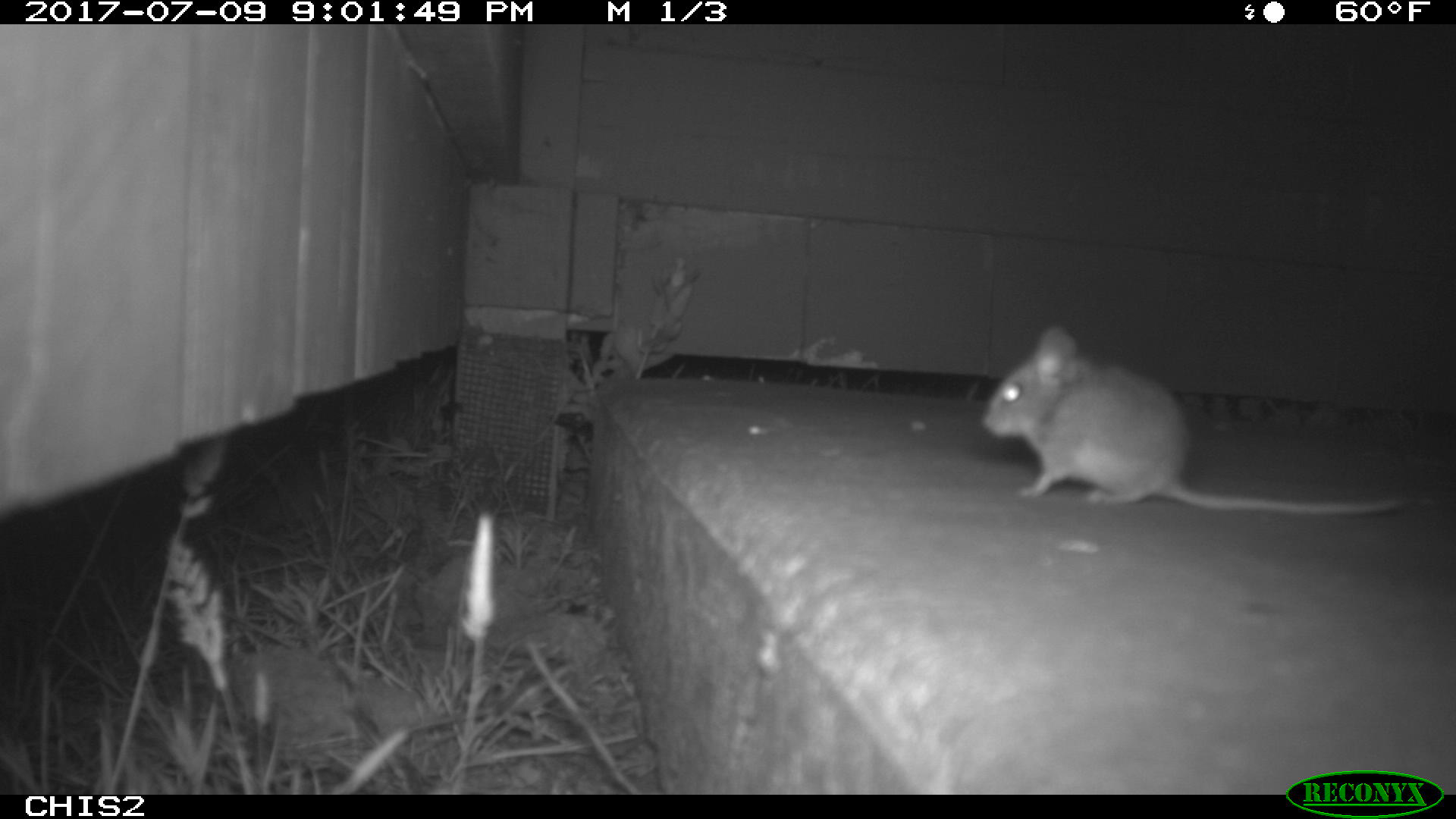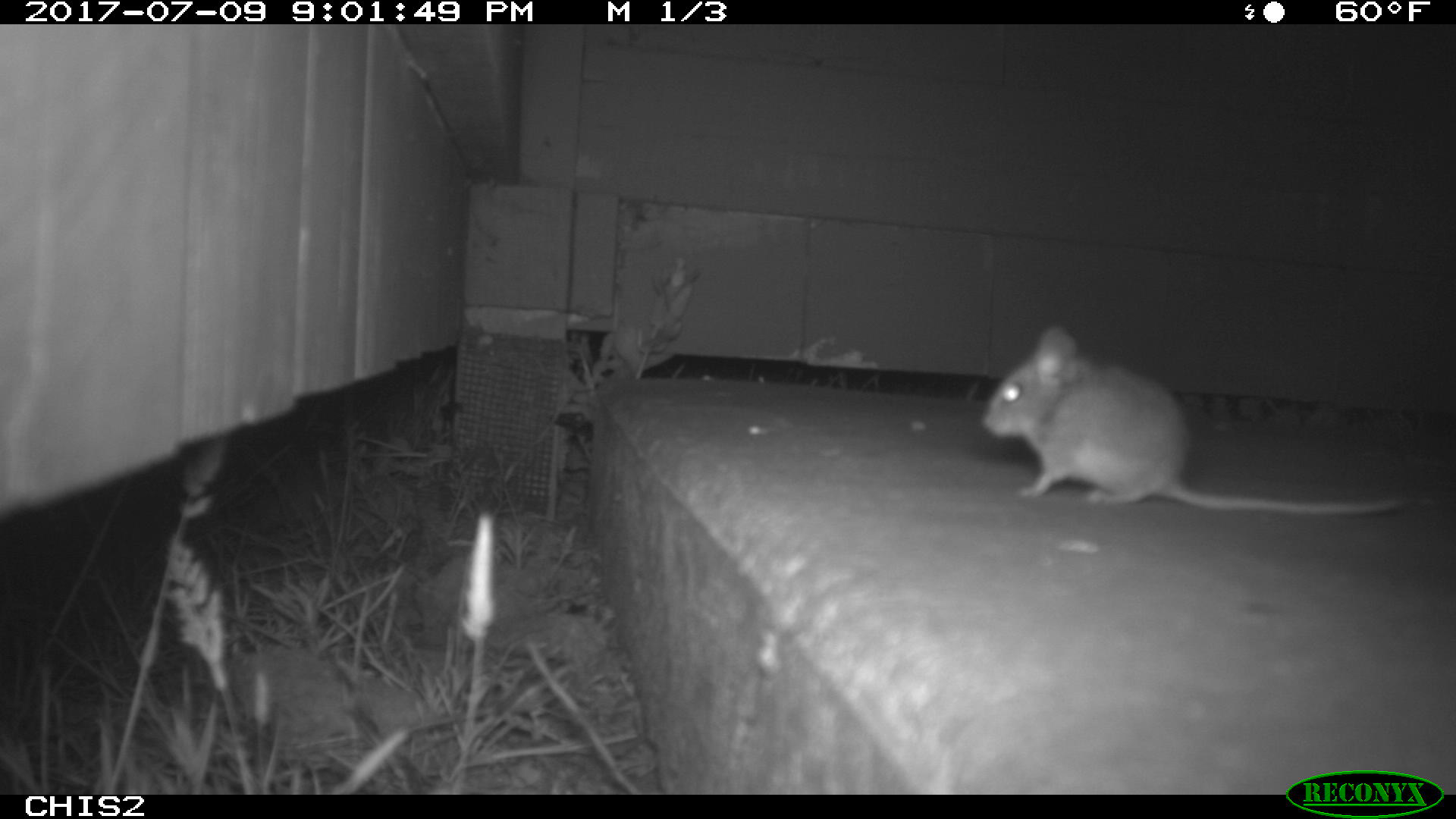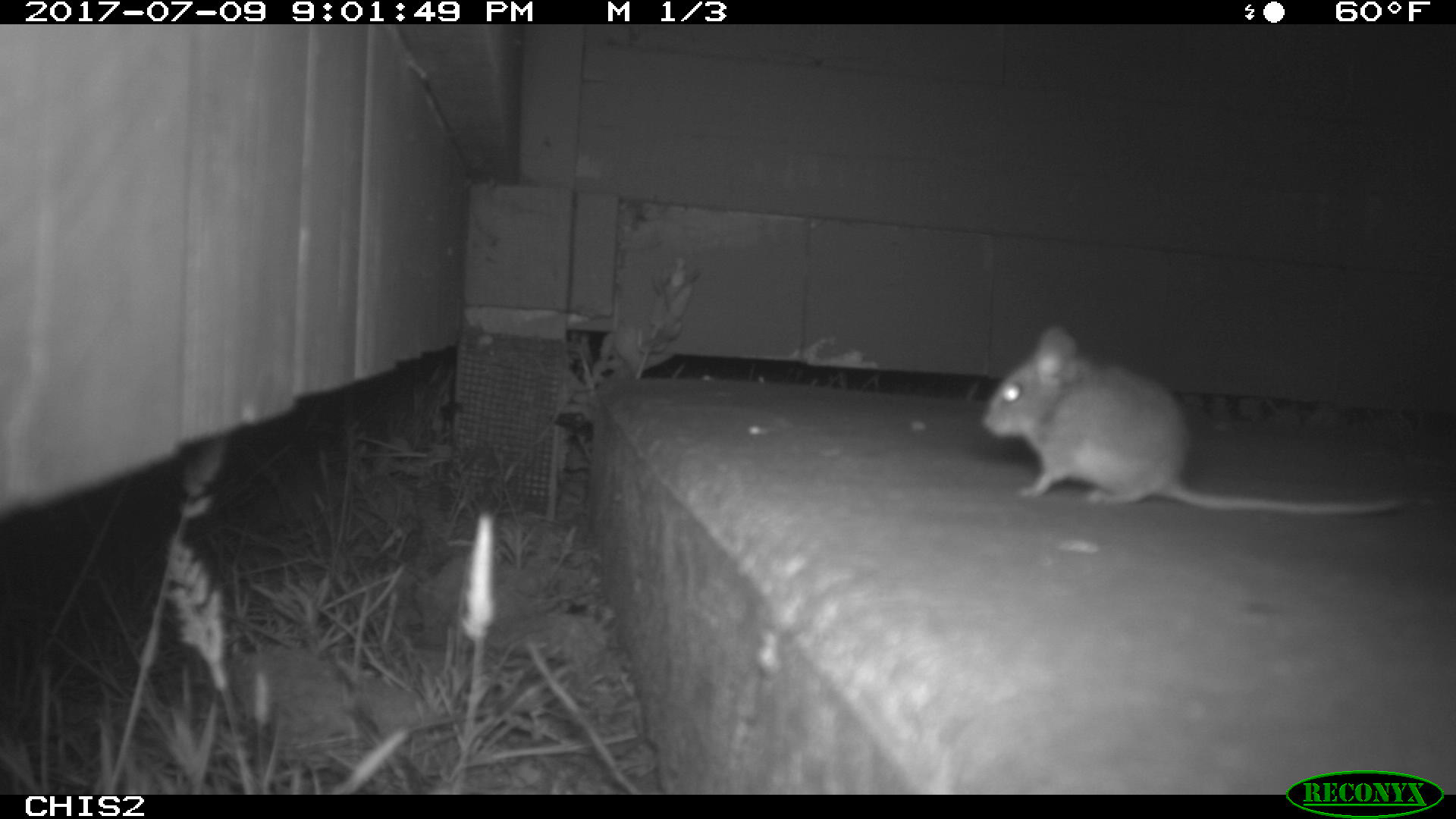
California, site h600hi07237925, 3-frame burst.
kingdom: Animalia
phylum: Chordata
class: Mammalia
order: Rodentia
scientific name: Rodentia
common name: rodent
Rodent (Rodentia).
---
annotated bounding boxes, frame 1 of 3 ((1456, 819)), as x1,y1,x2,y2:
rodent: 981,325,1404,515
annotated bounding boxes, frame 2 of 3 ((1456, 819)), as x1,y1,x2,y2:
rodent: 978,327,1407,512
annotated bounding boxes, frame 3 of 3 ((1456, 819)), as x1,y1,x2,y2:
rodent: 981,323,1399,512